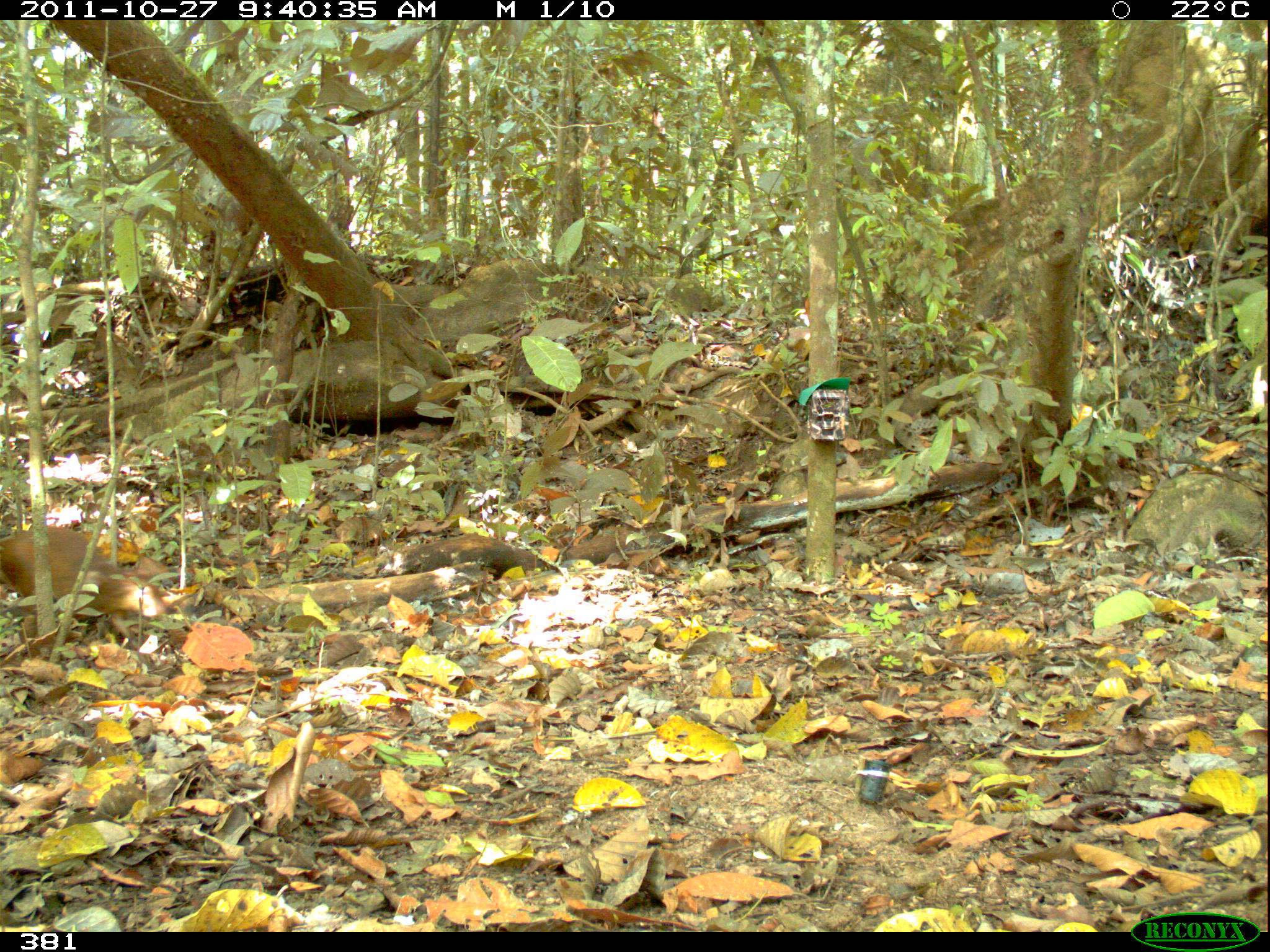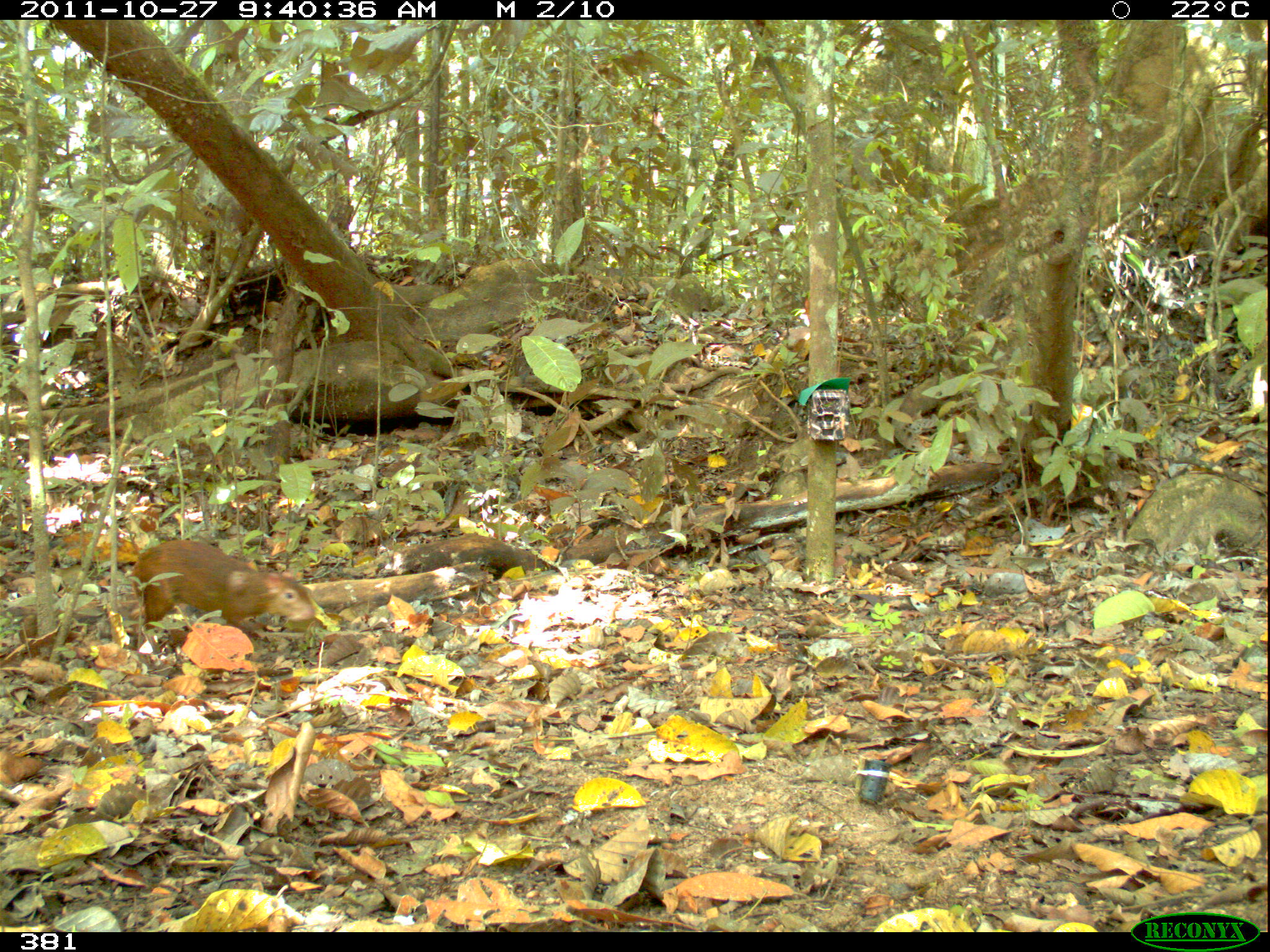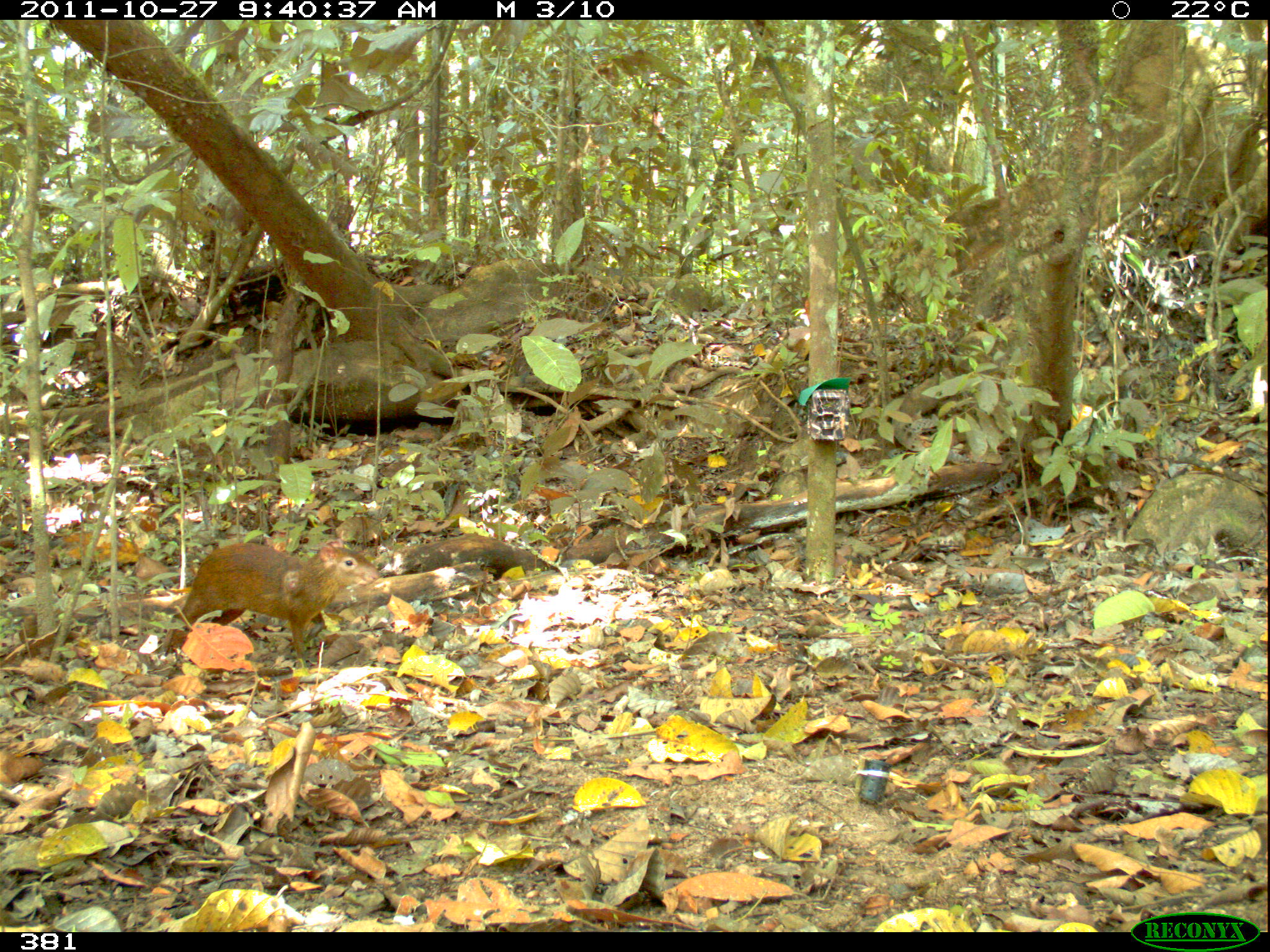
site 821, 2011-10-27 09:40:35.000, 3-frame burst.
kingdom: Animalia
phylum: Chordata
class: Mammalia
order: Rodentia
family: Dasyproctidae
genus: Dasyprocta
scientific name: Dasyprocta punctata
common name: central american agouti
Dasyprocta punctata (central american agouti).